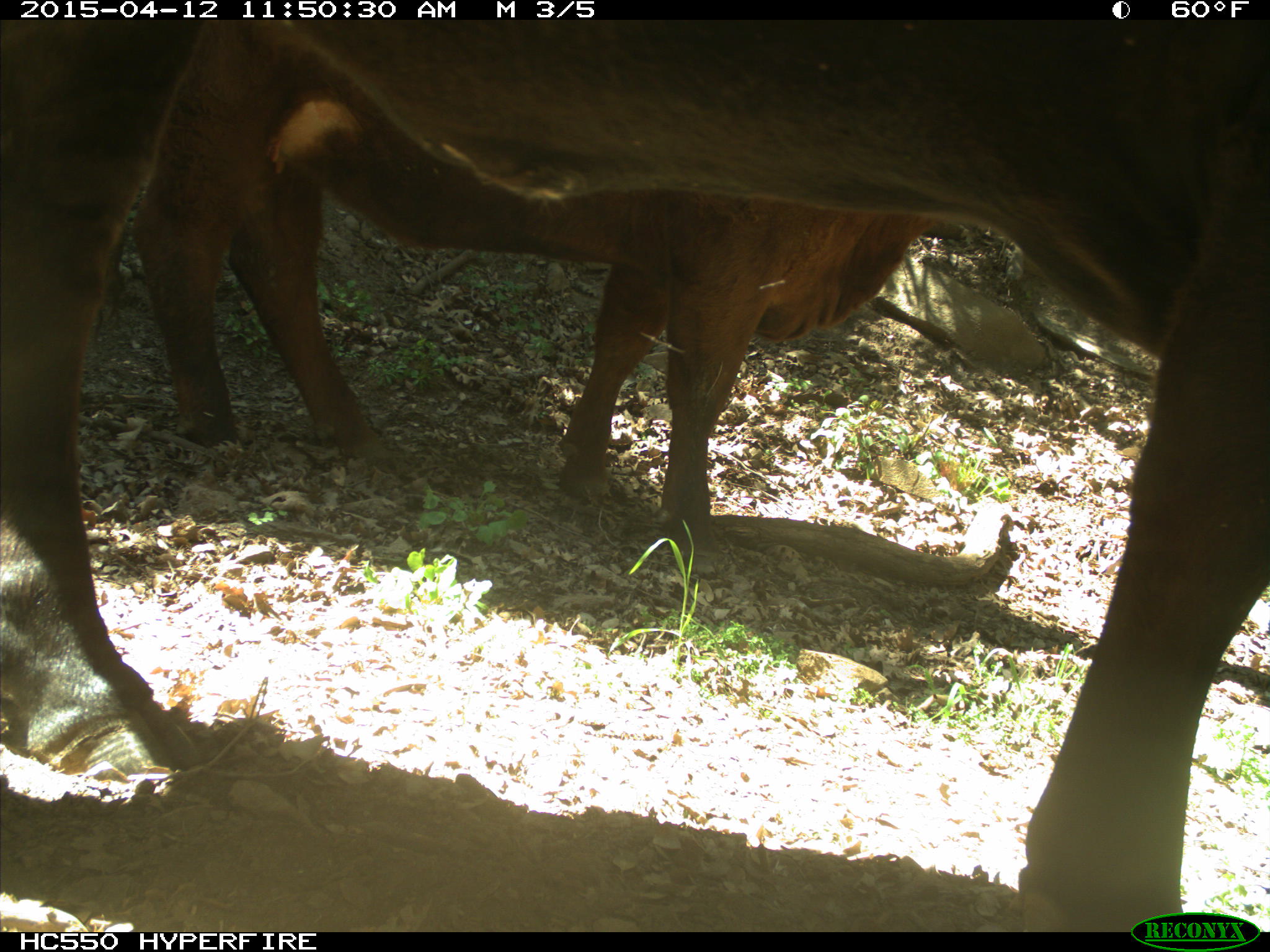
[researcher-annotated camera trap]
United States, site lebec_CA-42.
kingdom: Animalia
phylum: Chordata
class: Mammalia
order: Artiodactyla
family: Bovidae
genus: Bos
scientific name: Bos taurus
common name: domestic cow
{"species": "Bos taurus (domestic cow)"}